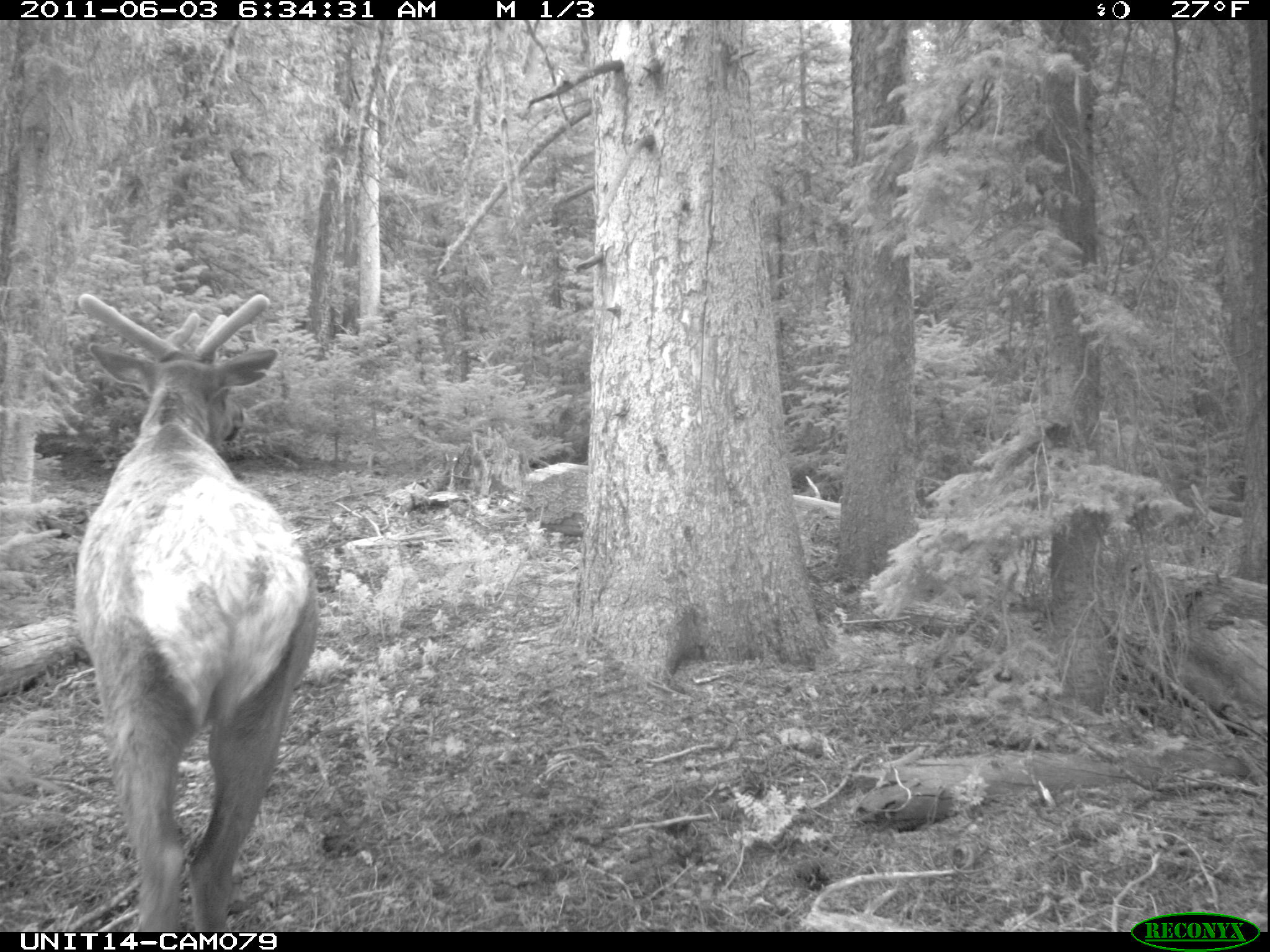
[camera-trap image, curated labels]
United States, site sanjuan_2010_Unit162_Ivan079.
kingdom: Animalia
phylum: Chordata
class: Mammalia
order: Artiodactyla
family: Cervidae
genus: Cervus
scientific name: Cervus elaphus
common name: red deer